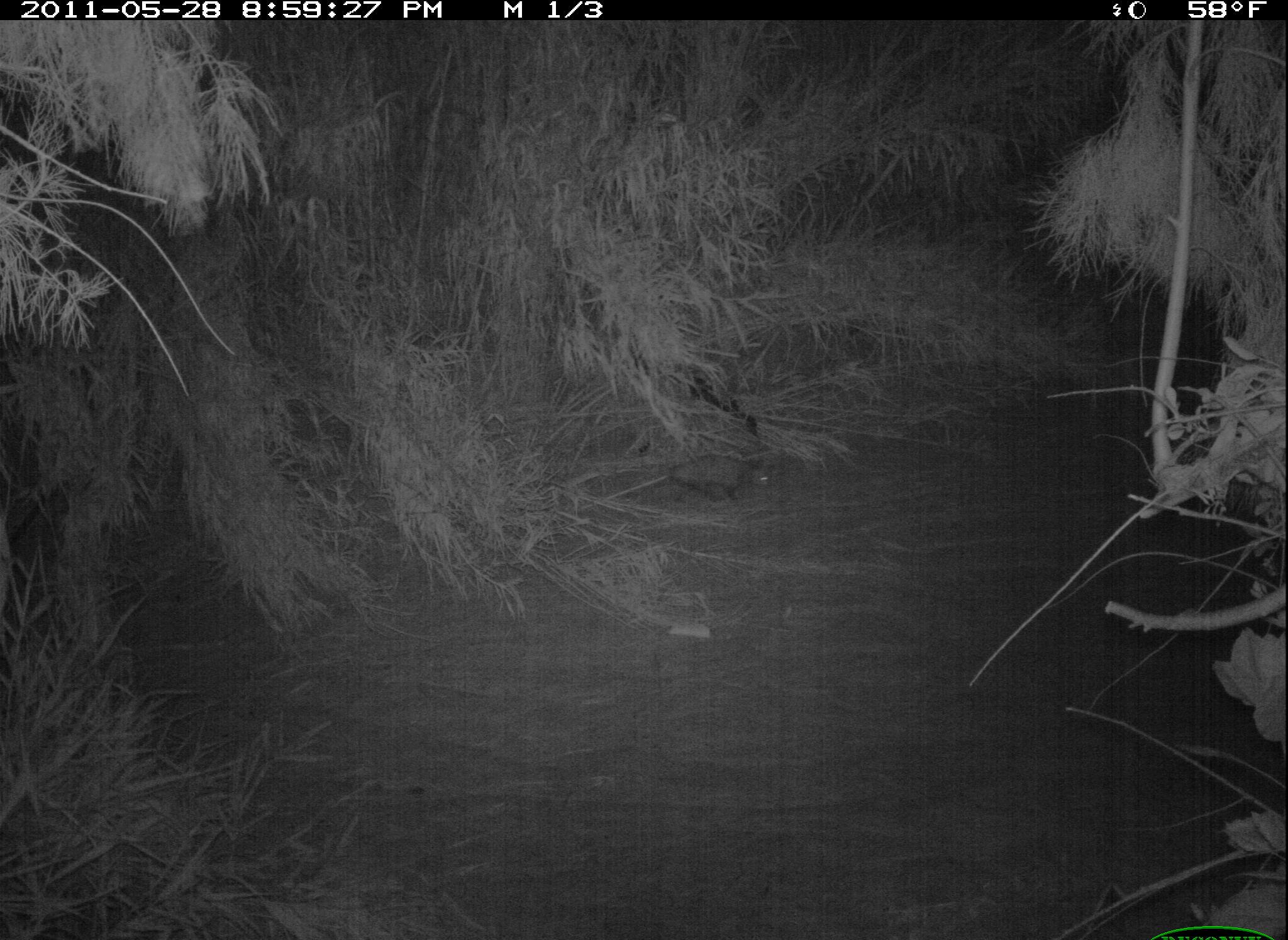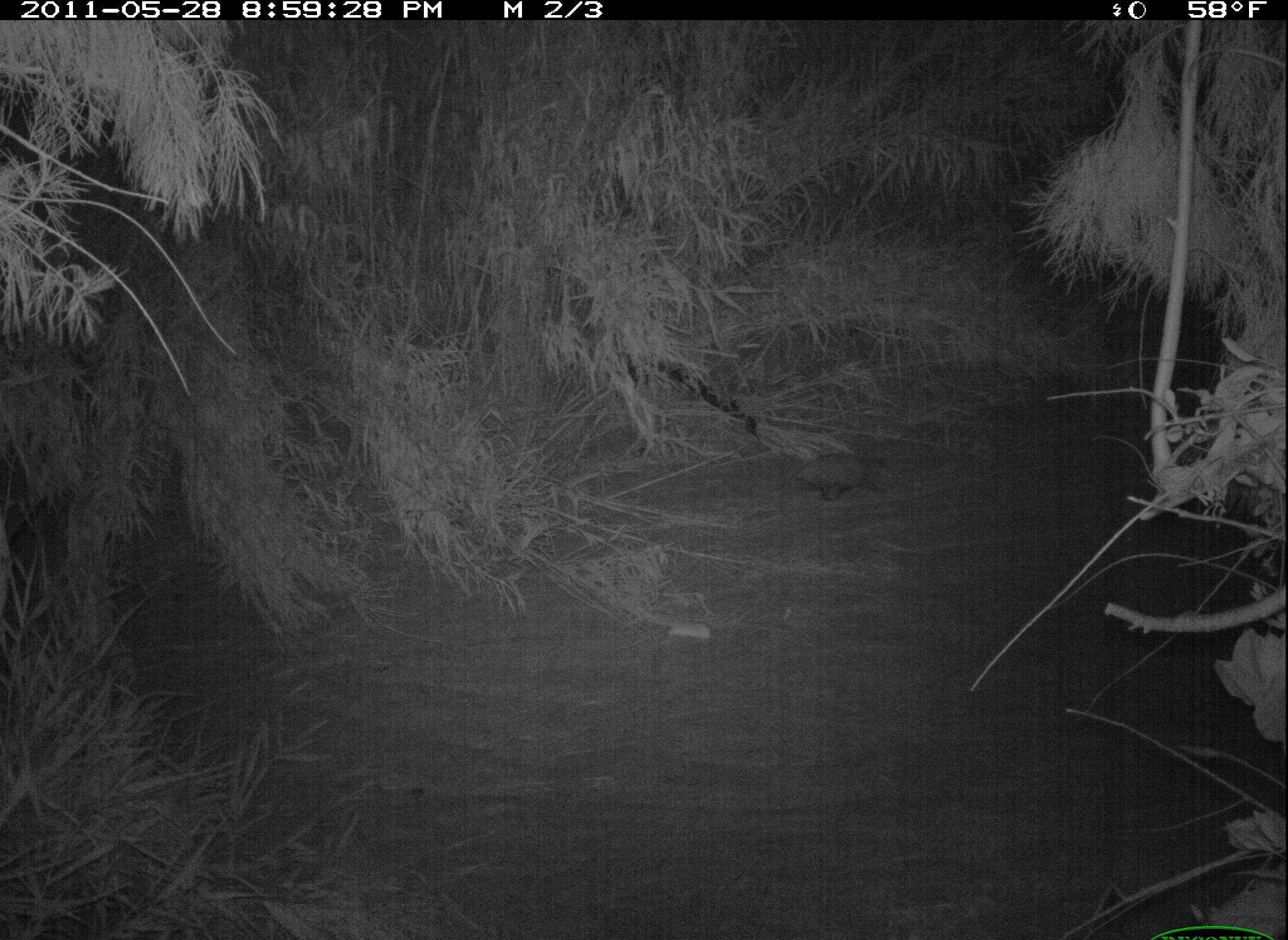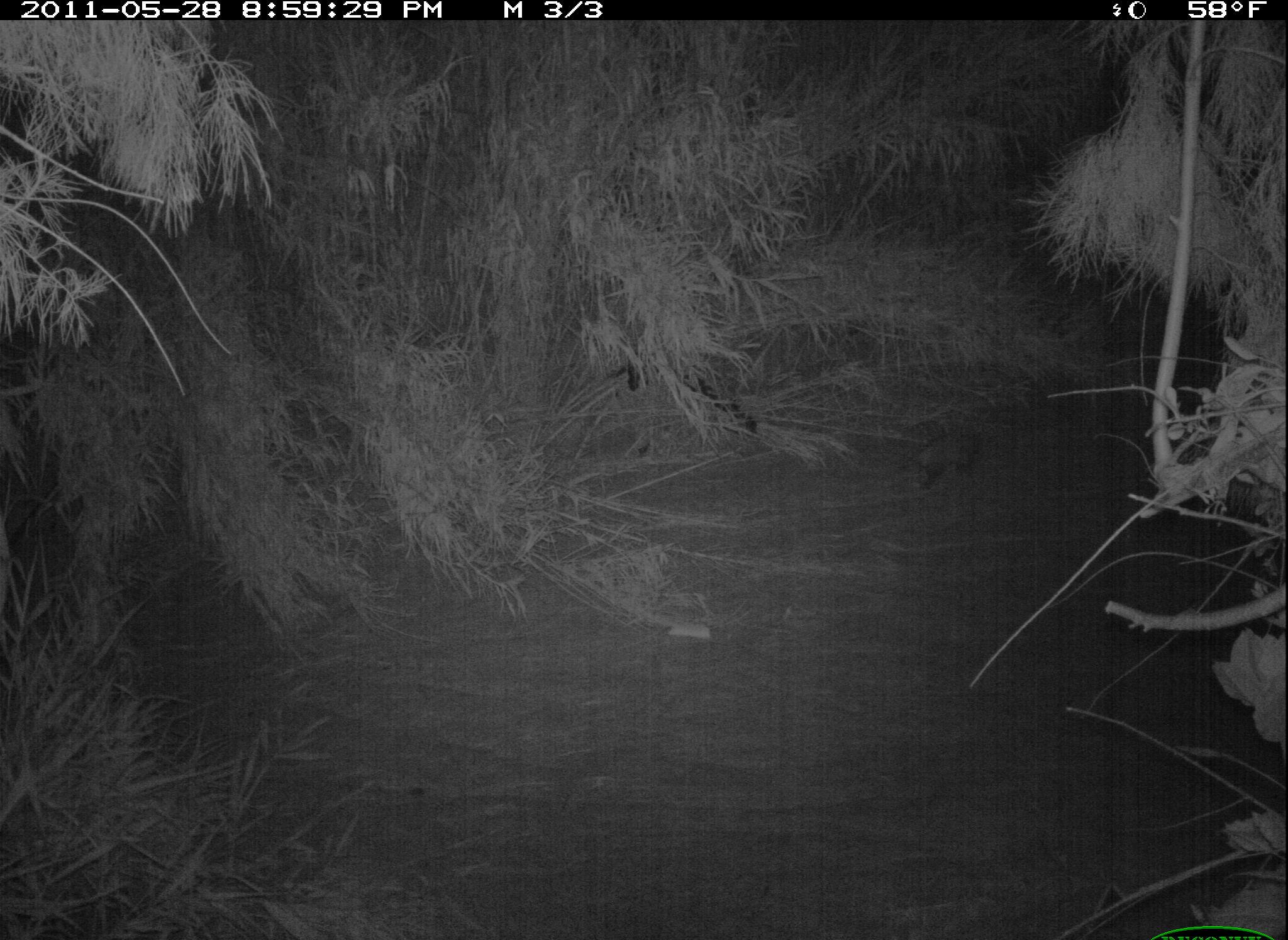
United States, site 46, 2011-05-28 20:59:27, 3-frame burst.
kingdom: Animalia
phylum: Chordata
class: Mammalia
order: Didelphimorphia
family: Didelphidae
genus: Didelphis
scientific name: Didelphis virginiana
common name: virginia opossum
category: opossum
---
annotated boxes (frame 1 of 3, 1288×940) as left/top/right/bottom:
opossum: 652/427/803/530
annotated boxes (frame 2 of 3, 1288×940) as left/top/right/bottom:
opossum: 782/428/908/551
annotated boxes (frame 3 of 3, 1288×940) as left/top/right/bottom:
opossum: 890/408/989/493